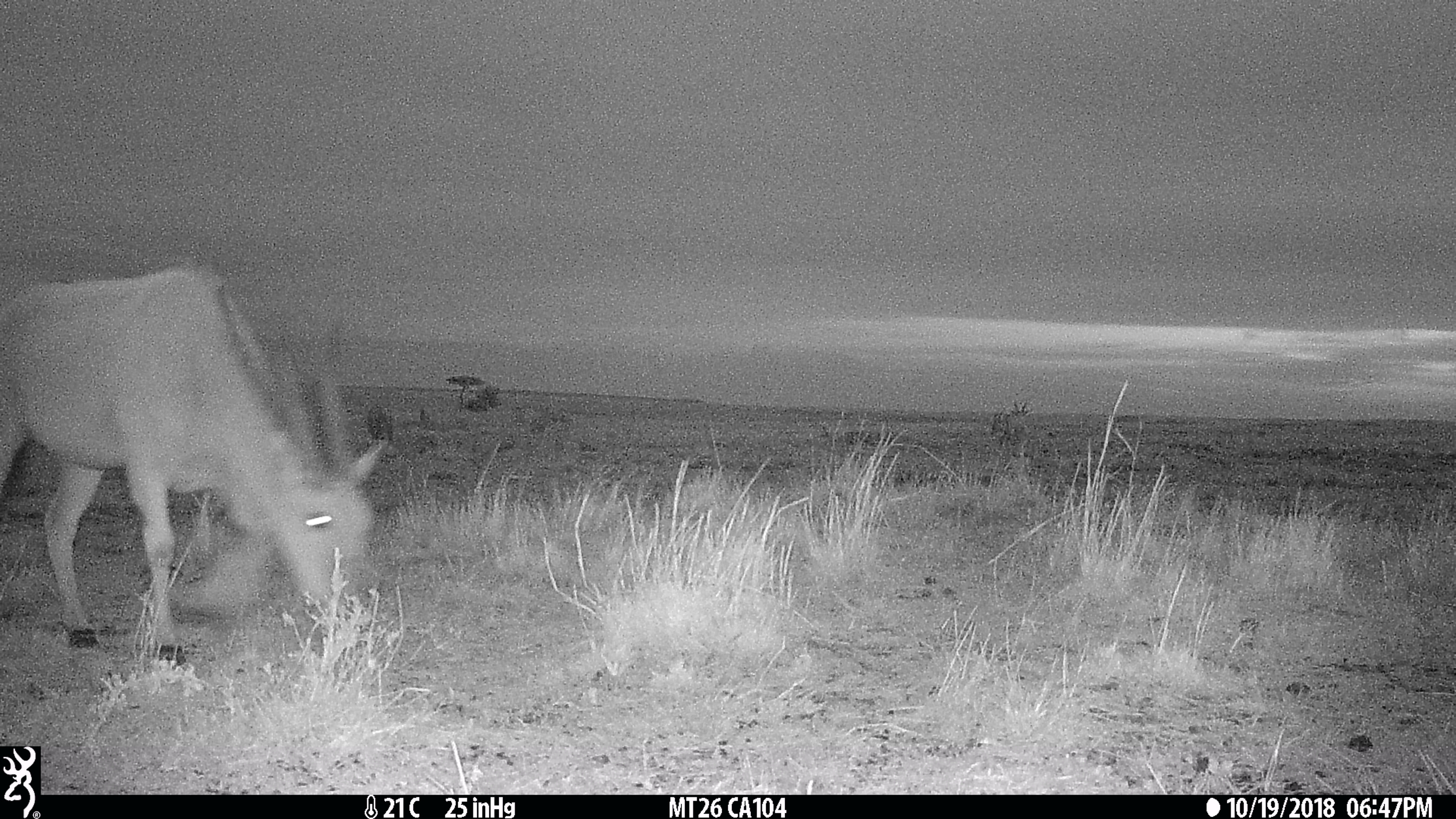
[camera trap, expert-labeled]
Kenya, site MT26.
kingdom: Animalia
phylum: Chordata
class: Mammalia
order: Artiodactyla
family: Bovidae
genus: Tragelaphus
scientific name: Tragelaphus oryx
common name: eland